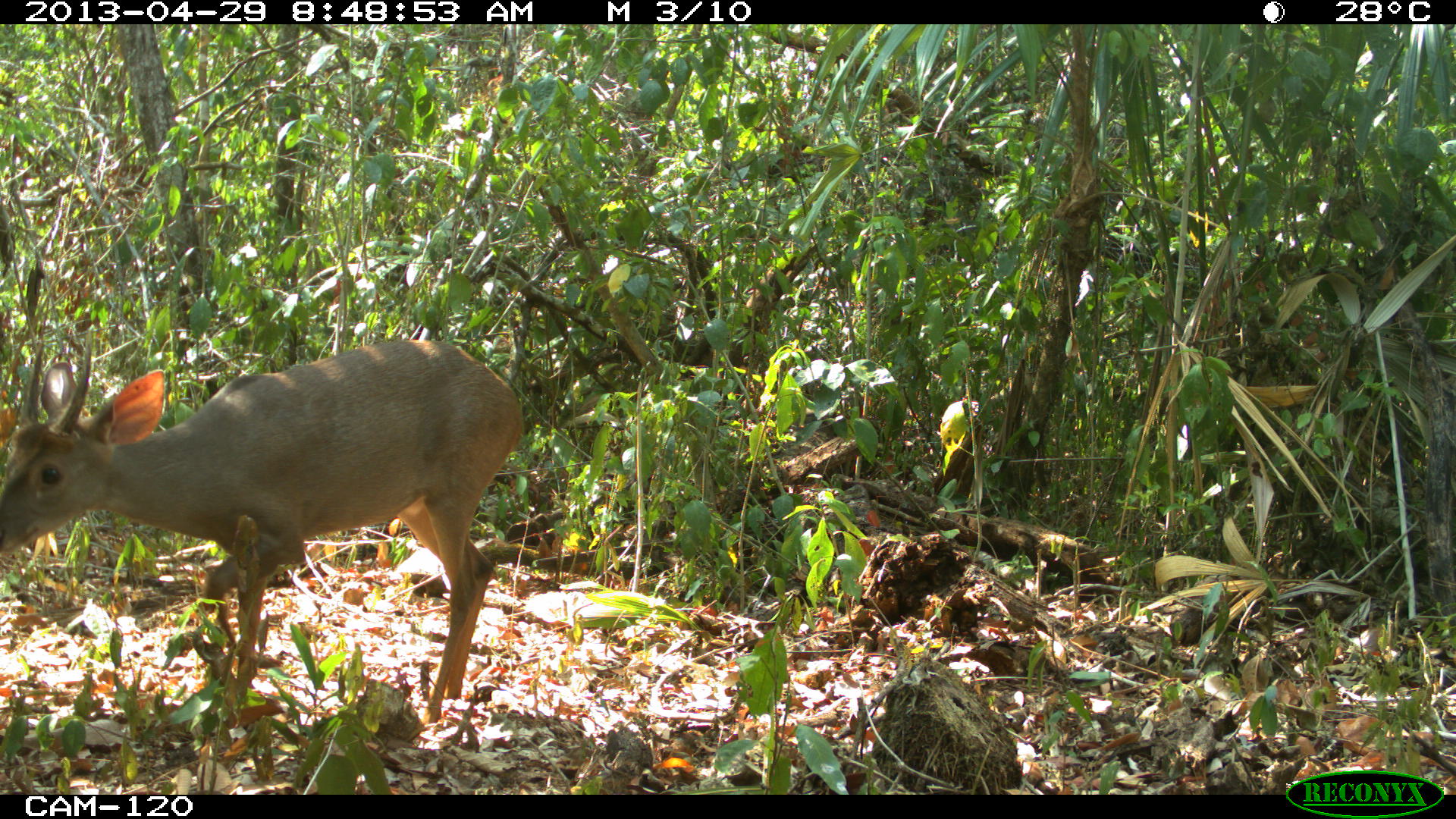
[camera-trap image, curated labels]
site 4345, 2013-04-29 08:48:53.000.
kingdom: Animalia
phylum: Chordata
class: Mammalia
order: Artiodactyla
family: Cervidae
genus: Odocoileus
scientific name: Odocoileus pandora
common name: yucatán brown brocket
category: mazama pandora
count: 1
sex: male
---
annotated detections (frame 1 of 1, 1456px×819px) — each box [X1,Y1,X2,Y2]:
mazama pandora: [0,338,523,728]